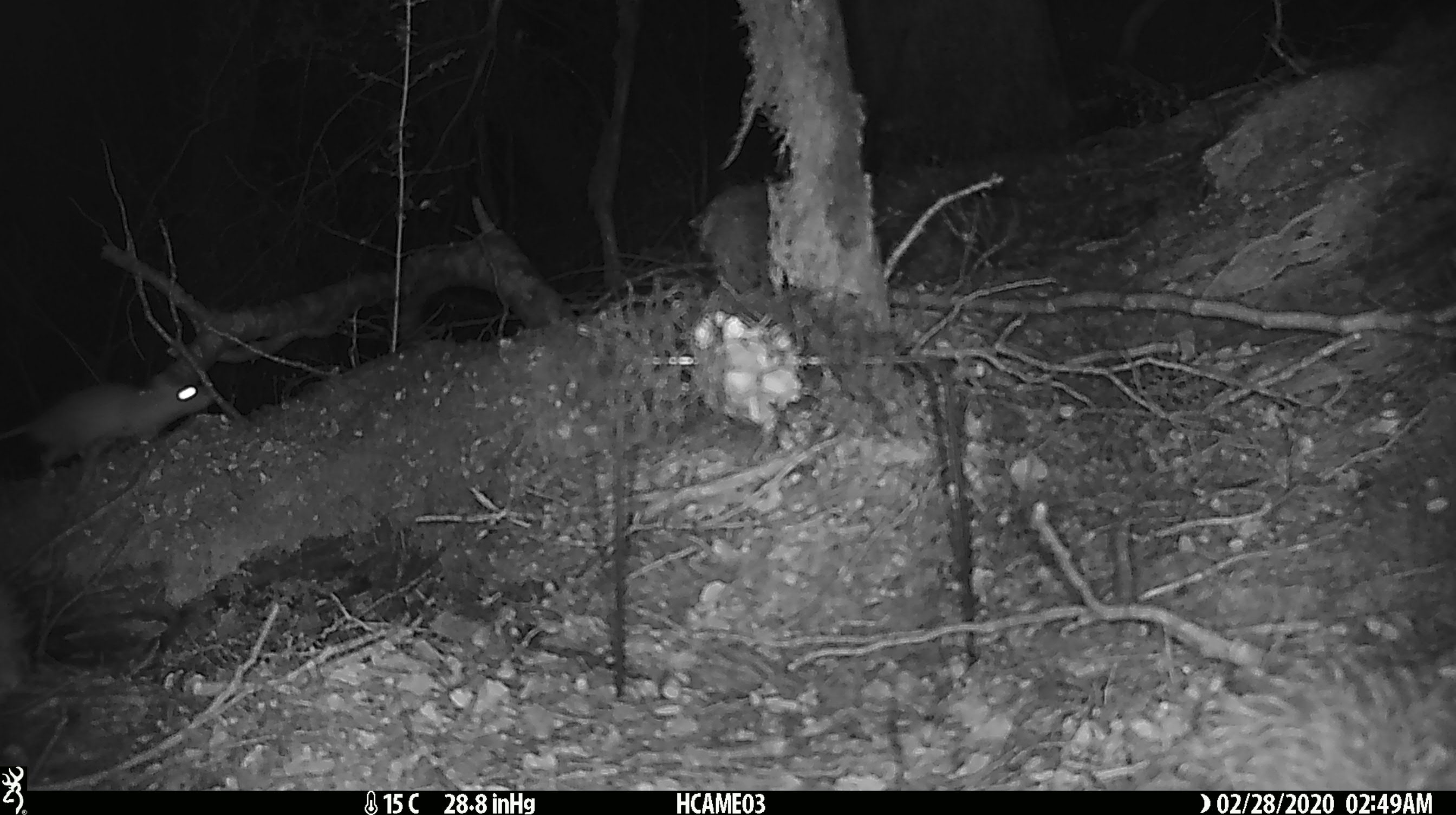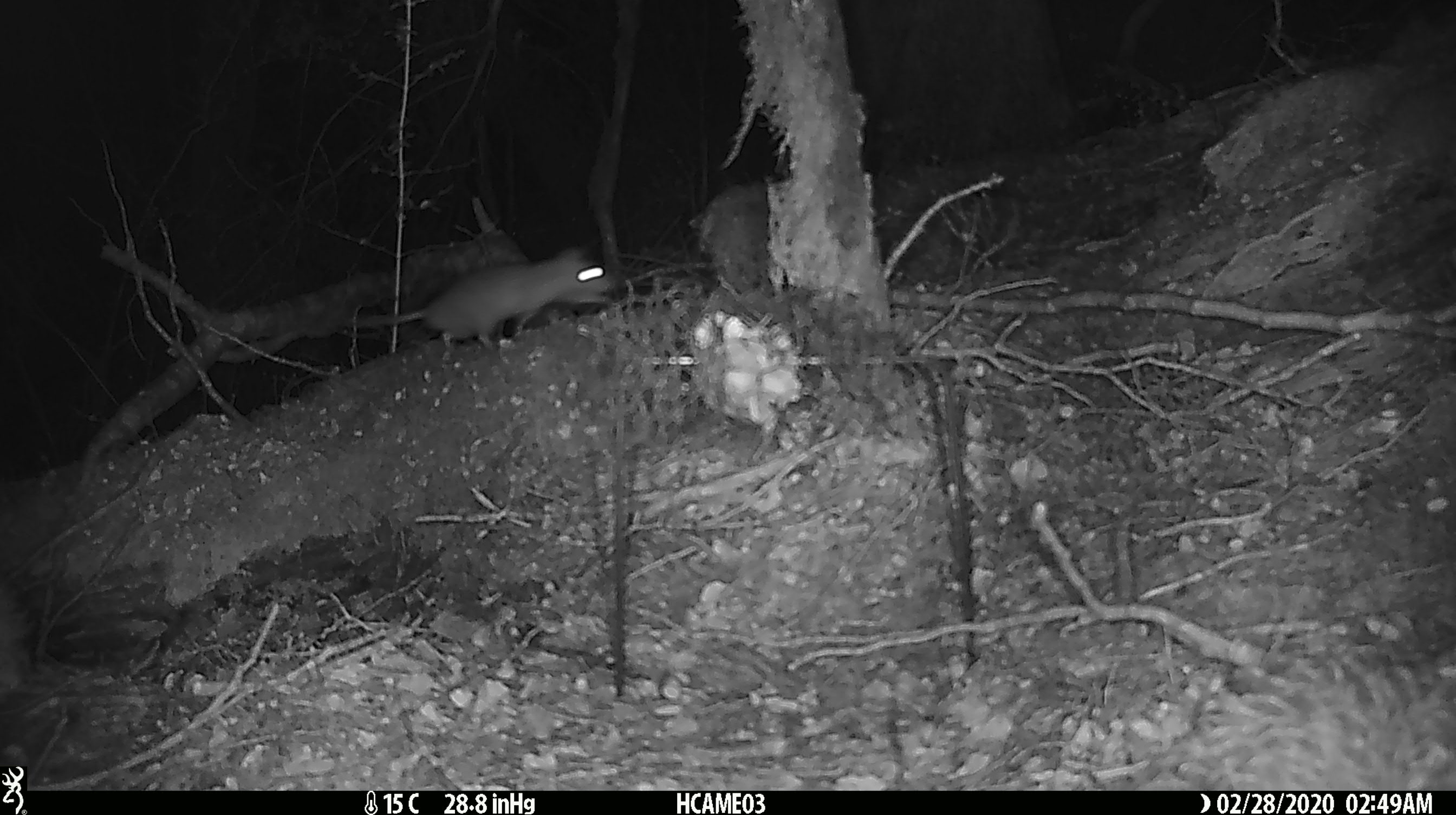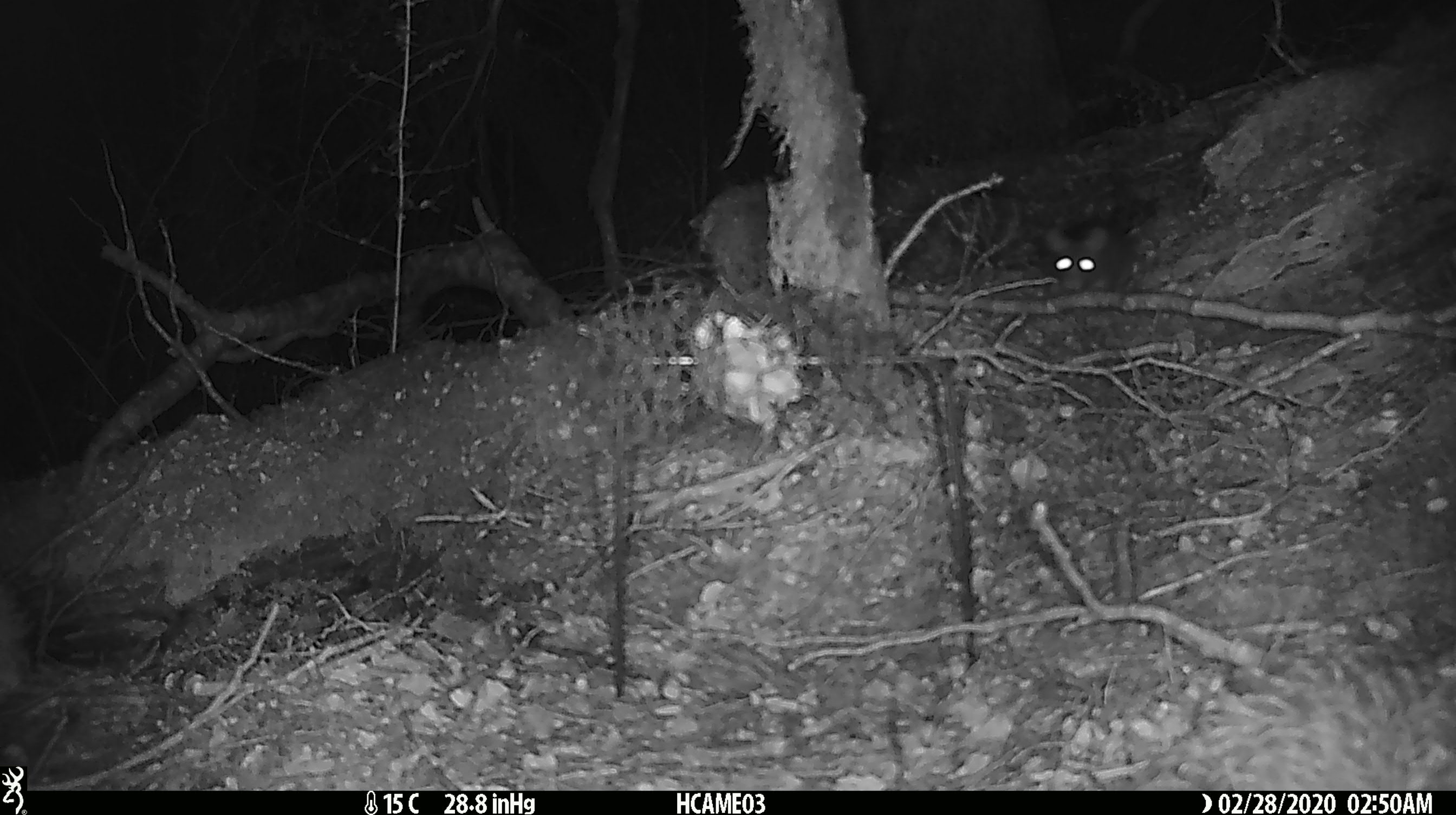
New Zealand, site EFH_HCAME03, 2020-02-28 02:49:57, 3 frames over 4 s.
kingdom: Animalia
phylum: Chordata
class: Mammalia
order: Rodentia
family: Muridae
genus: Mus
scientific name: Mus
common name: mouse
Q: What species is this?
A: Mouse (Mus).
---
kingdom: Animalia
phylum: Chordata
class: Mammalia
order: Rodentia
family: Muridae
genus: Rattus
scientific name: Rattus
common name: rat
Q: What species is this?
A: Rat (Rattus).